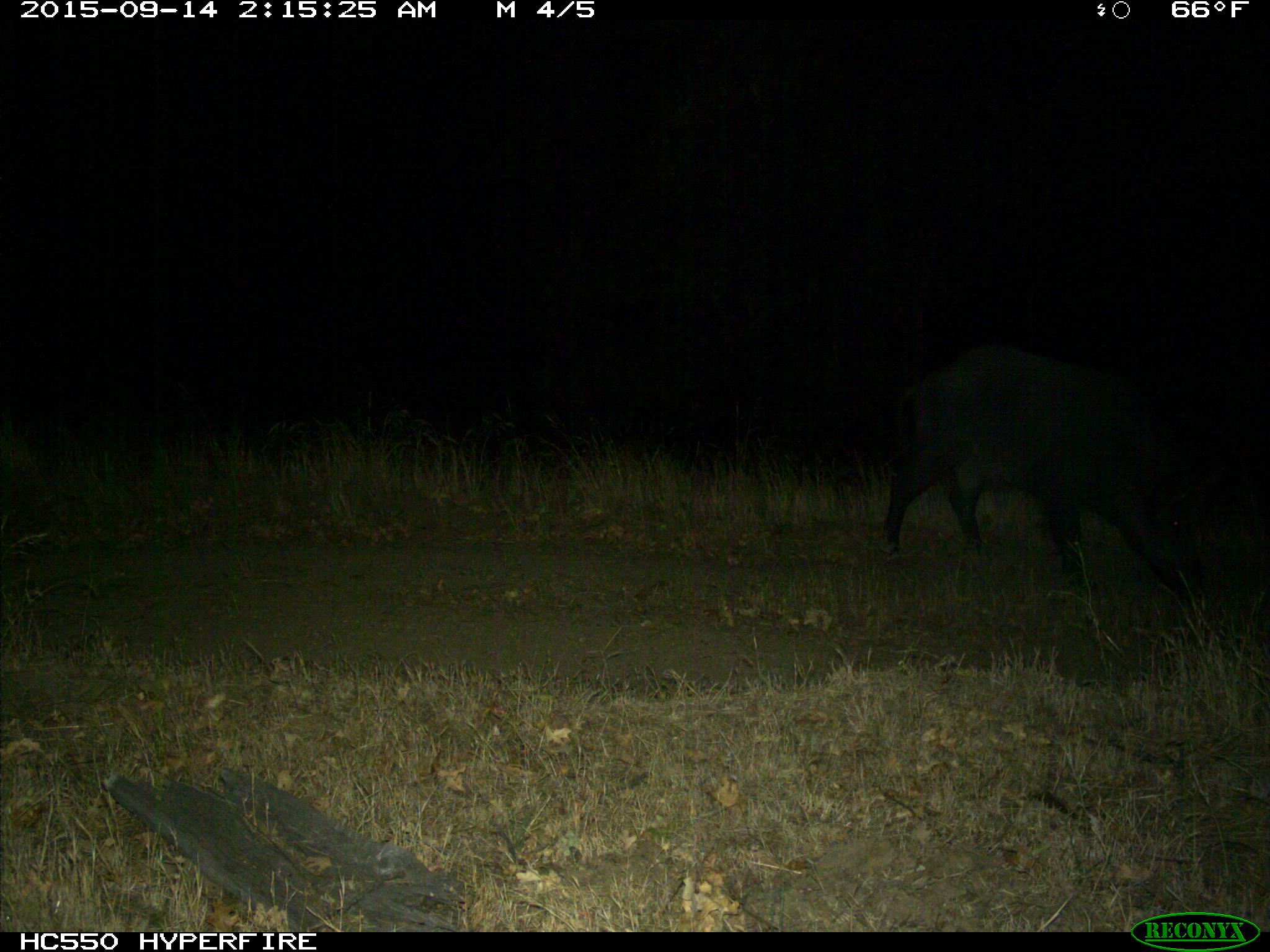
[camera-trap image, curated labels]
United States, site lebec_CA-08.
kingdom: Animalia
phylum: Chordata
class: Mammalia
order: Artiodactyla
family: Suidae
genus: Sus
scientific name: Sus scrofa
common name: wild boar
Sus scrofa (wild boar).